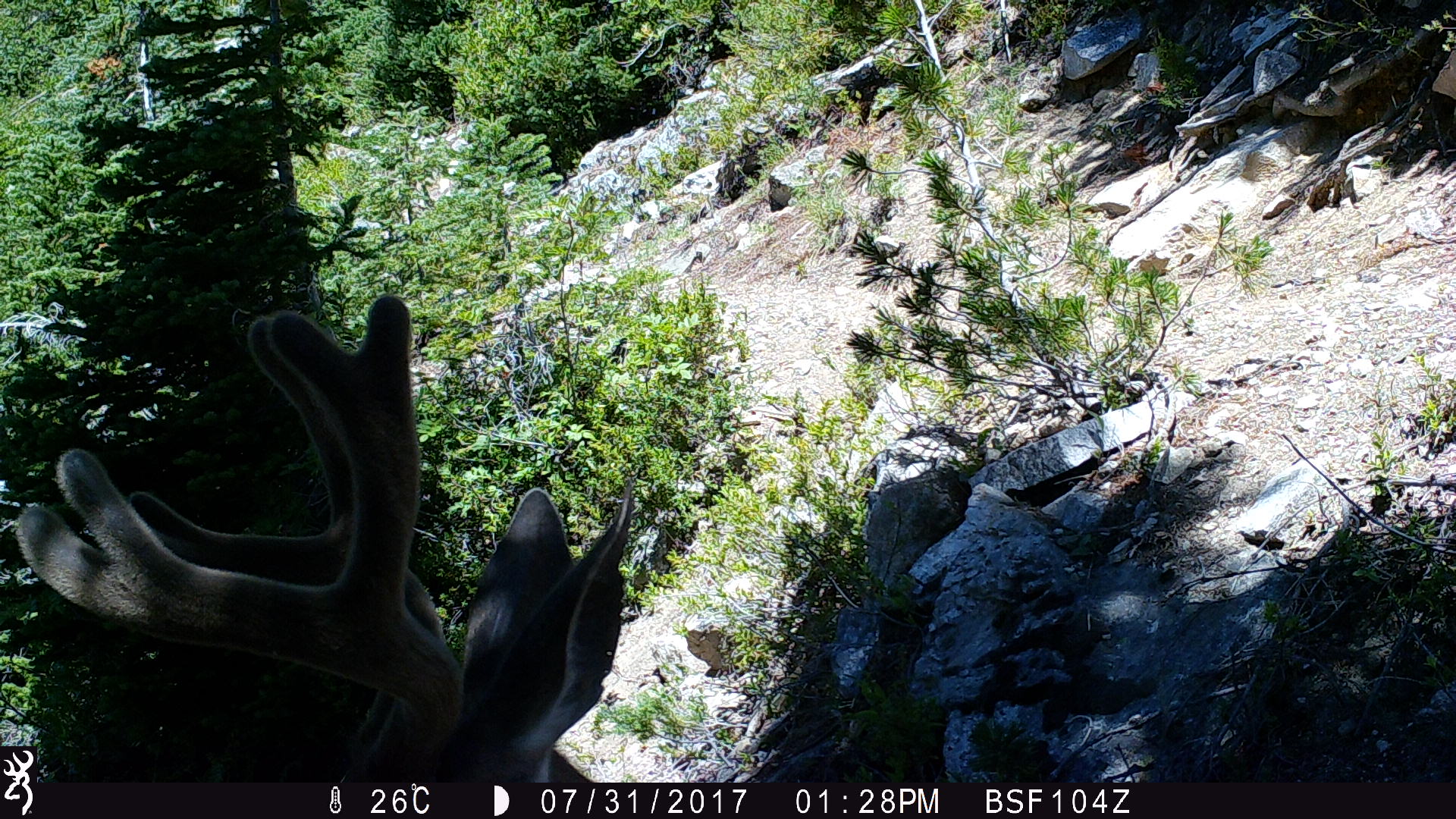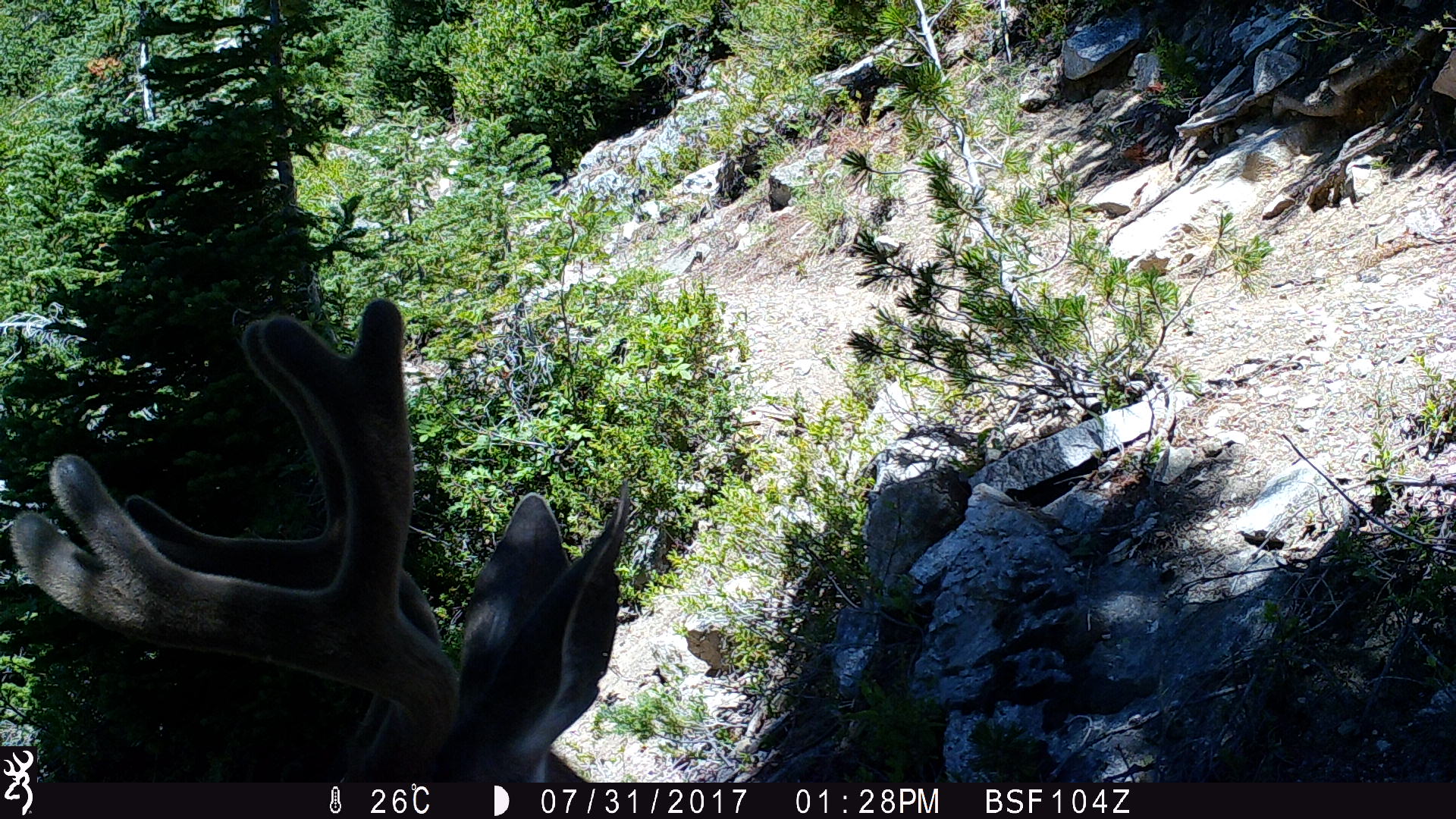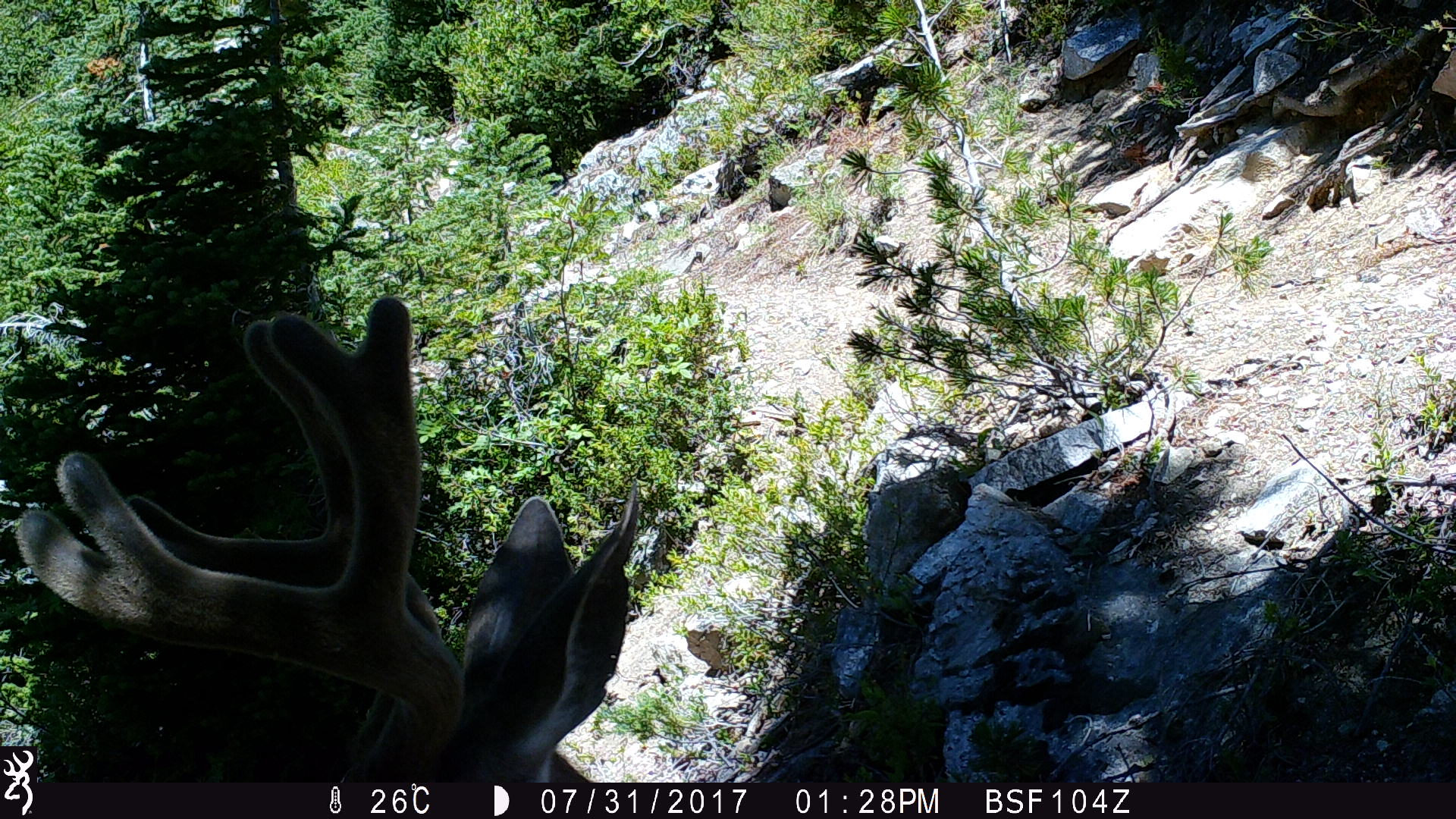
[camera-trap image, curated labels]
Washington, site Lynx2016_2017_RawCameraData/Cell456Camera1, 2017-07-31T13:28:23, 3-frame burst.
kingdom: Animalia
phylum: Chordata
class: Mammalia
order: Artiodactyla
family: Cervidae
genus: Odocoileus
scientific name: Odocoileus hemionus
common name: mule deer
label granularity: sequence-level